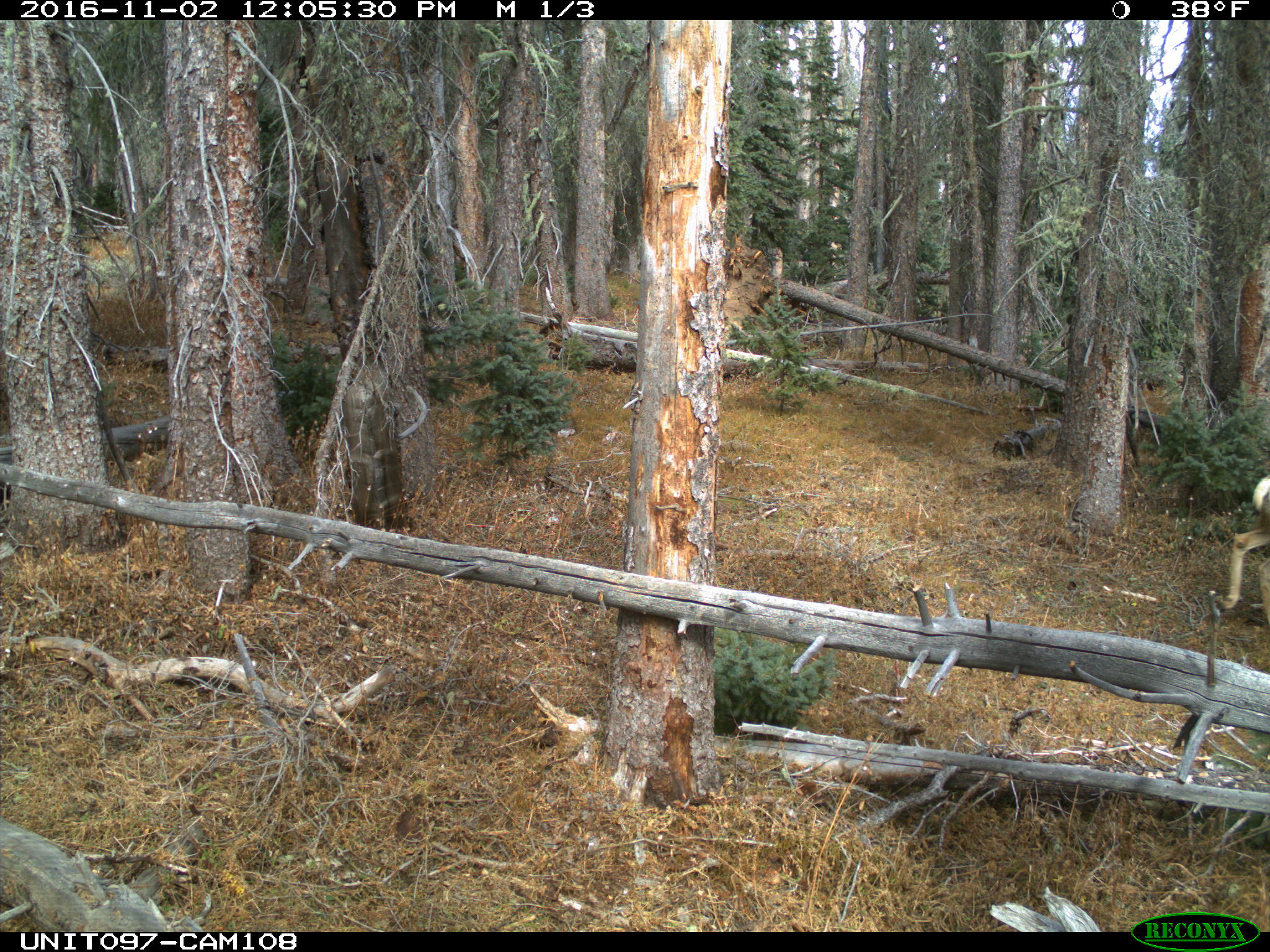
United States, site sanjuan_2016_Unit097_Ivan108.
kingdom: Animalia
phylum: Chordata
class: Mammalia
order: Artiodactyla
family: Cervidae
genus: Odocoileus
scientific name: Odocoileus hemionus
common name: mule deer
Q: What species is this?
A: Odocoileus hemionus (mule deer).